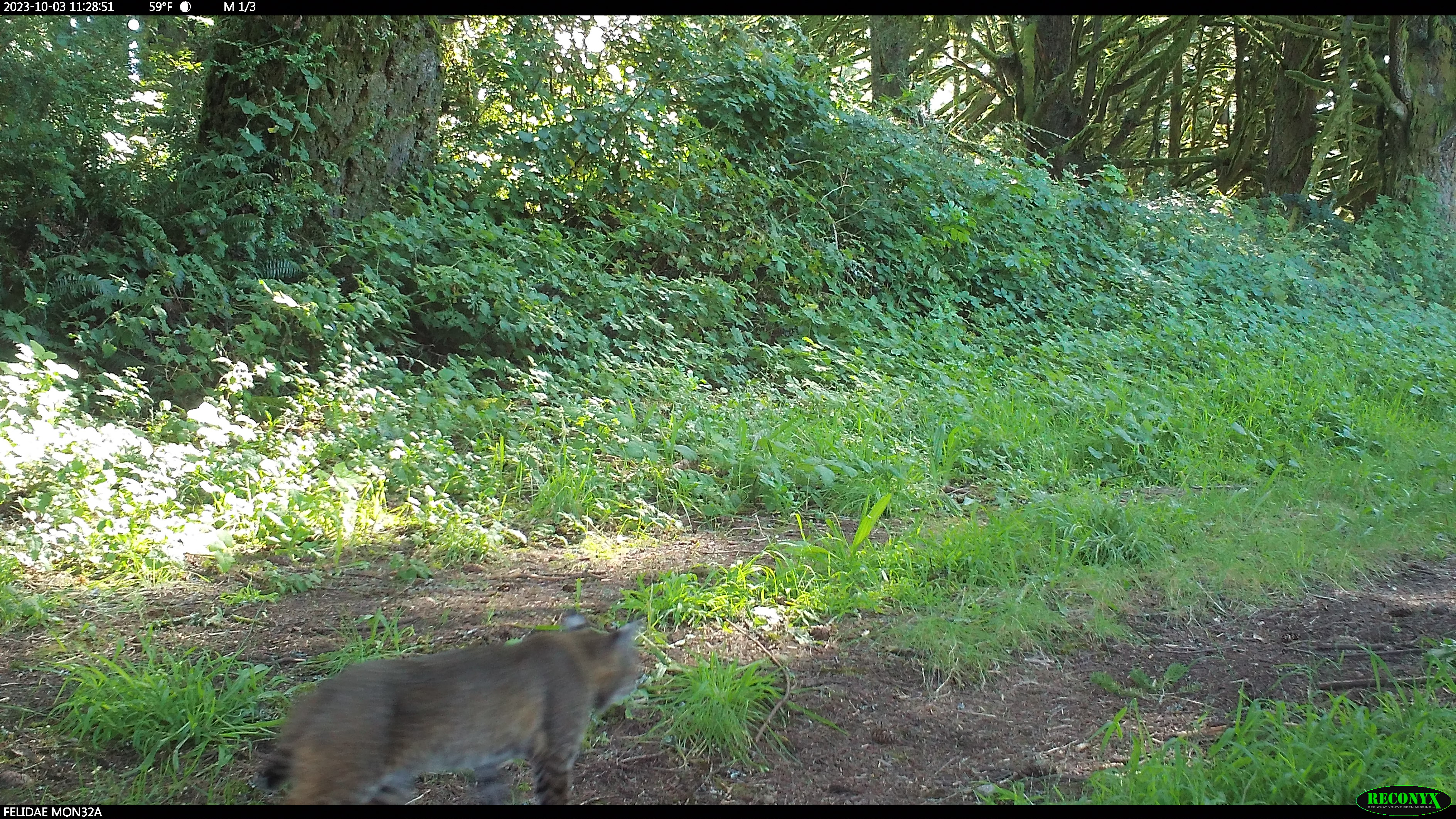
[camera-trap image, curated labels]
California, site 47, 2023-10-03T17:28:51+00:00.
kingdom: Animalia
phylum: Chordata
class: Mammalia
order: Carnivora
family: Felidae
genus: Lynx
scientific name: Lynx rufus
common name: bobcat